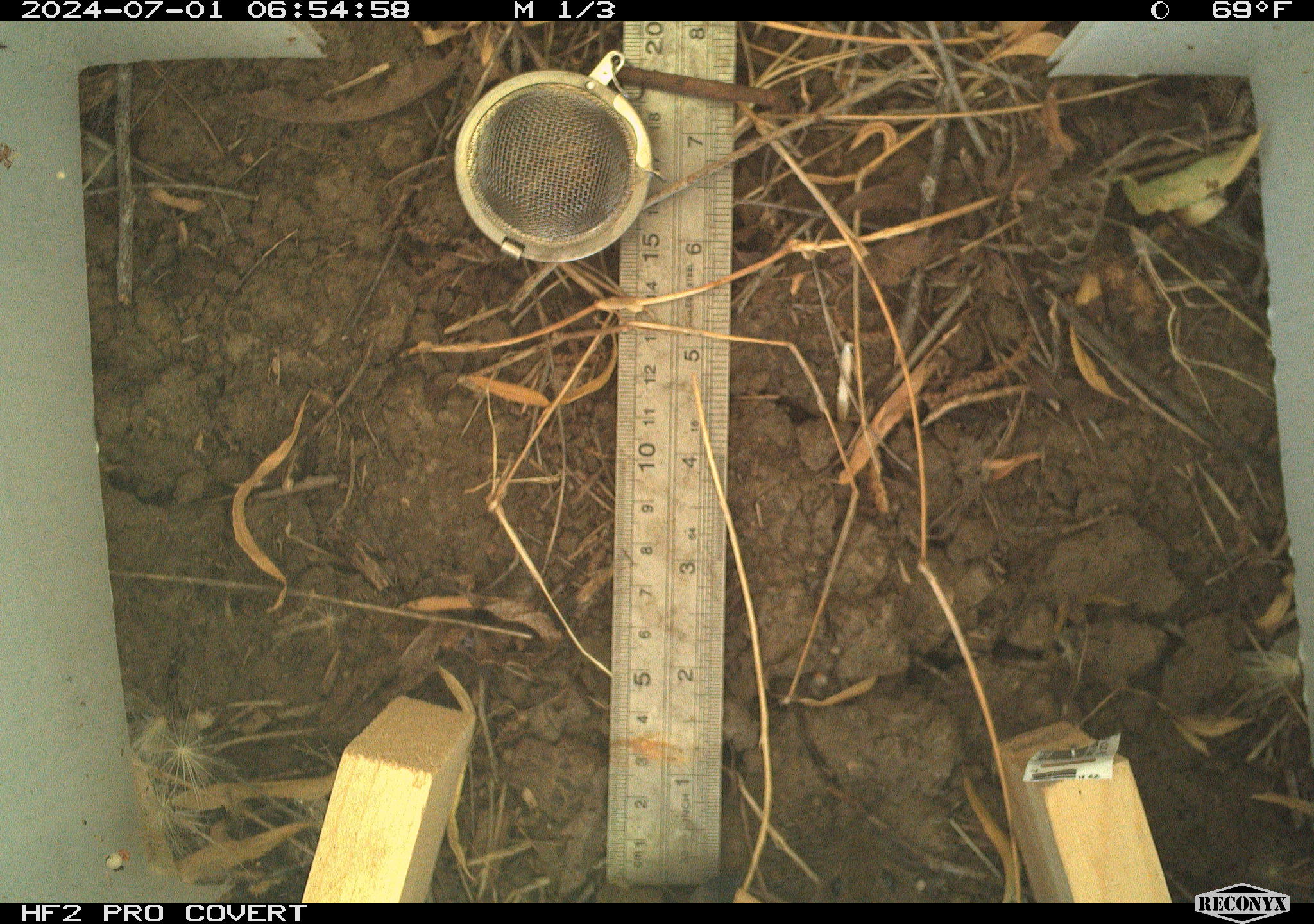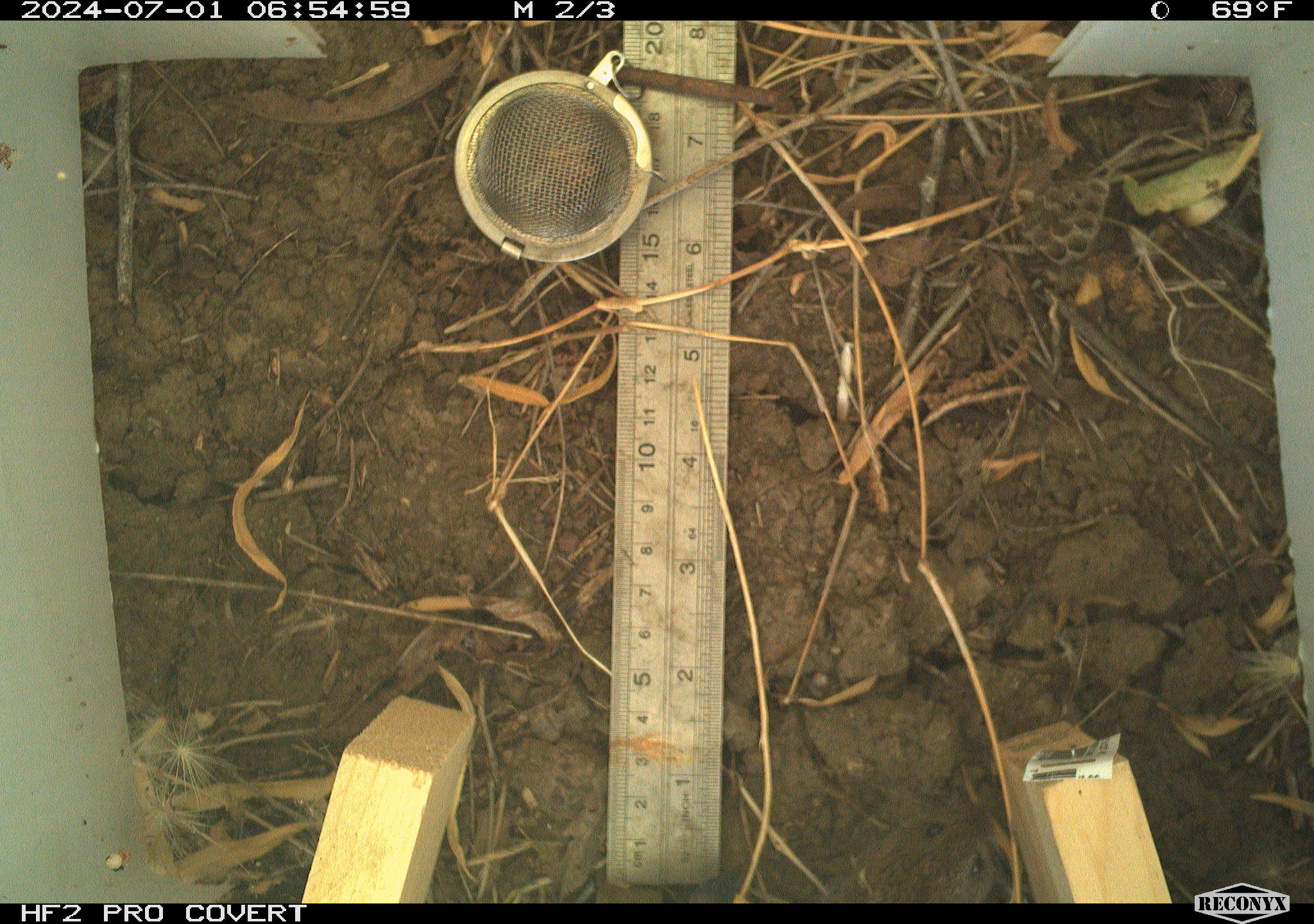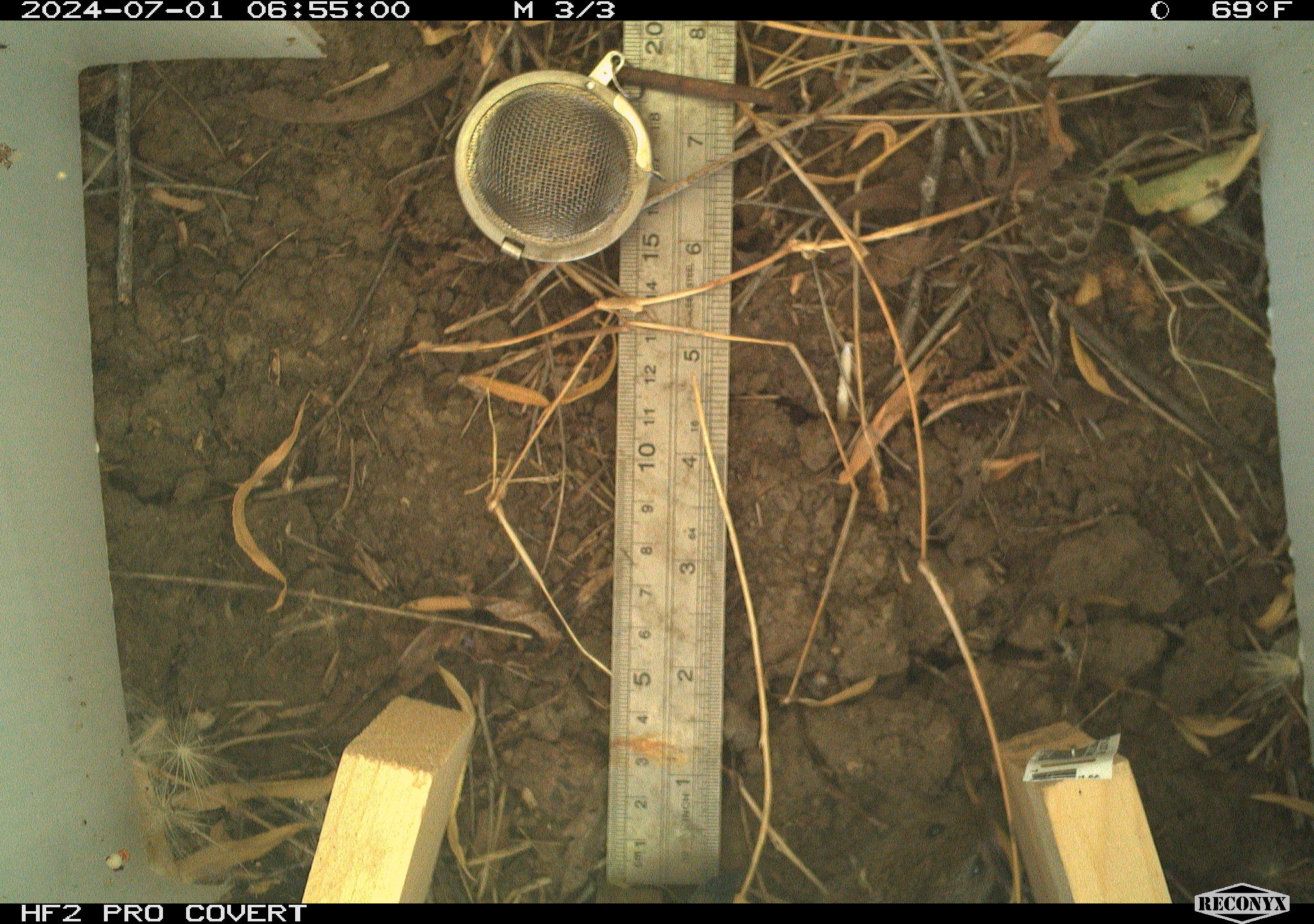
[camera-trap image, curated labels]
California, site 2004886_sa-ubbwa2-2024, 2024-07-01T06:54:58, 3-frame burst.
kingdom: Animalia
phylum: Chordata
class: Mammalia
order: Rodentia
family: Cricetidae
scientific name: Arvicolinae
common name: voles, lemmings, and muskrats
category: arvicolinae subfamily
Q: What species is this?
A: Arvicolinae subfamily (voles, lemmings, and muskrats) (Arvicolinae).